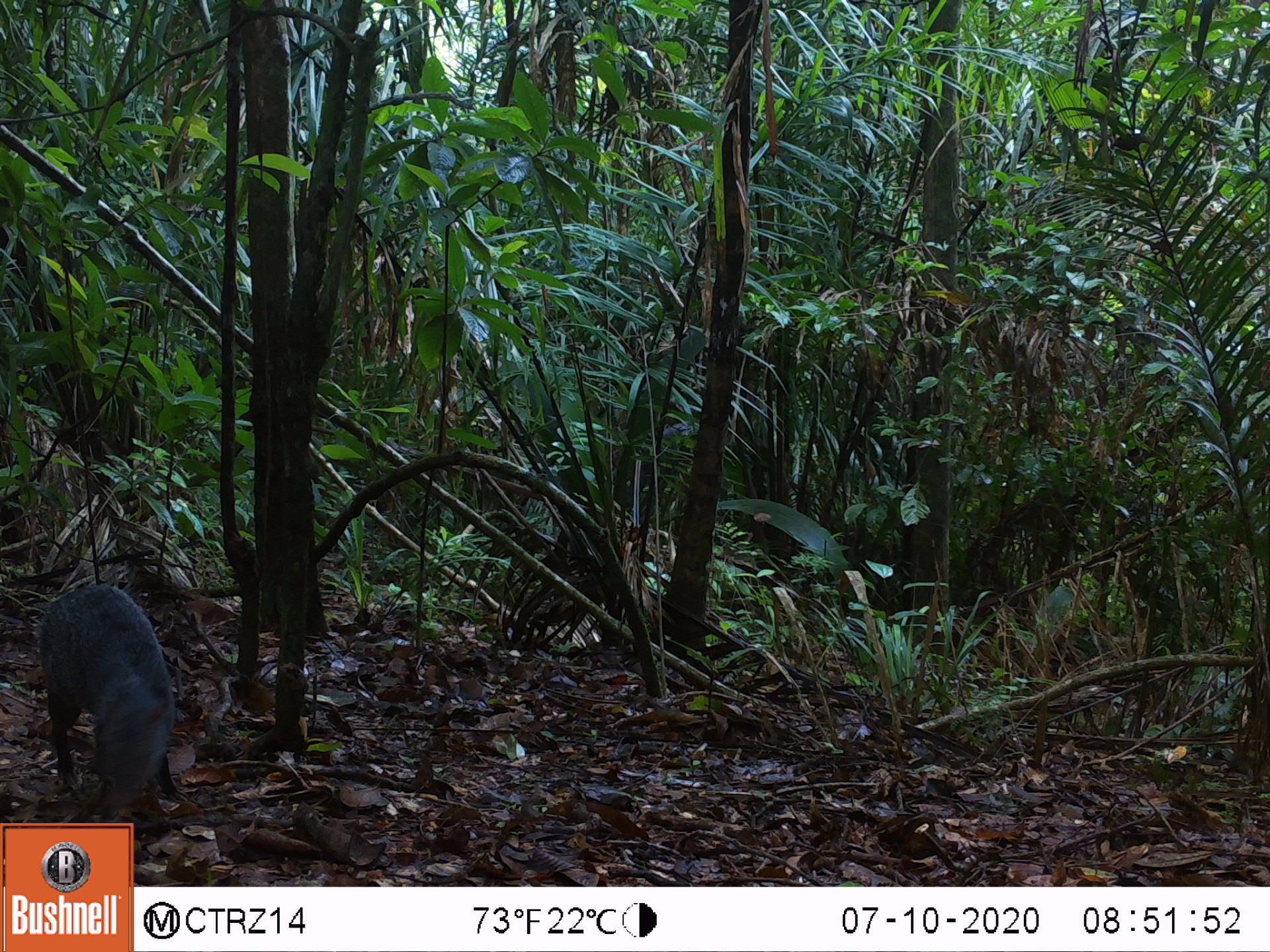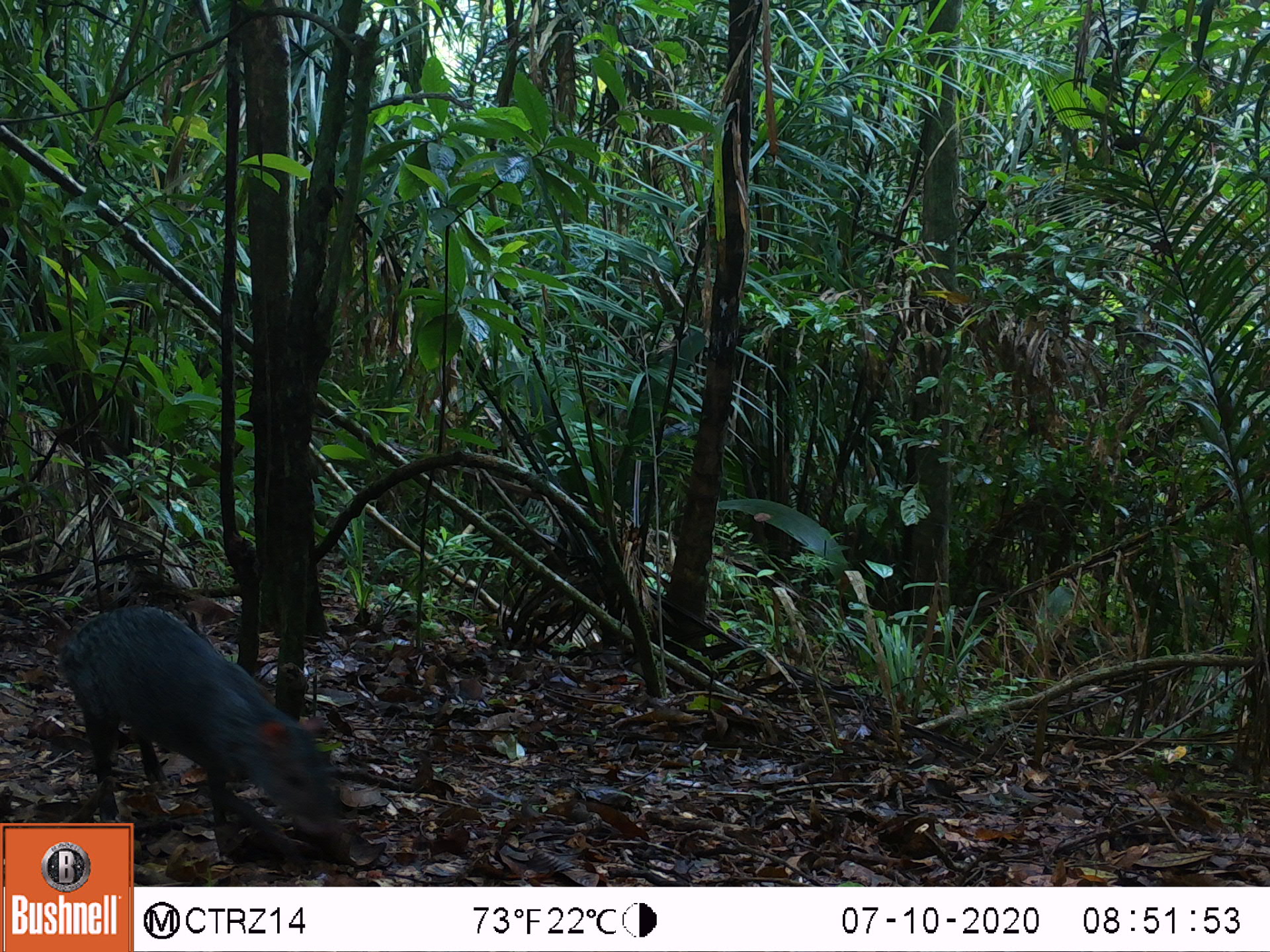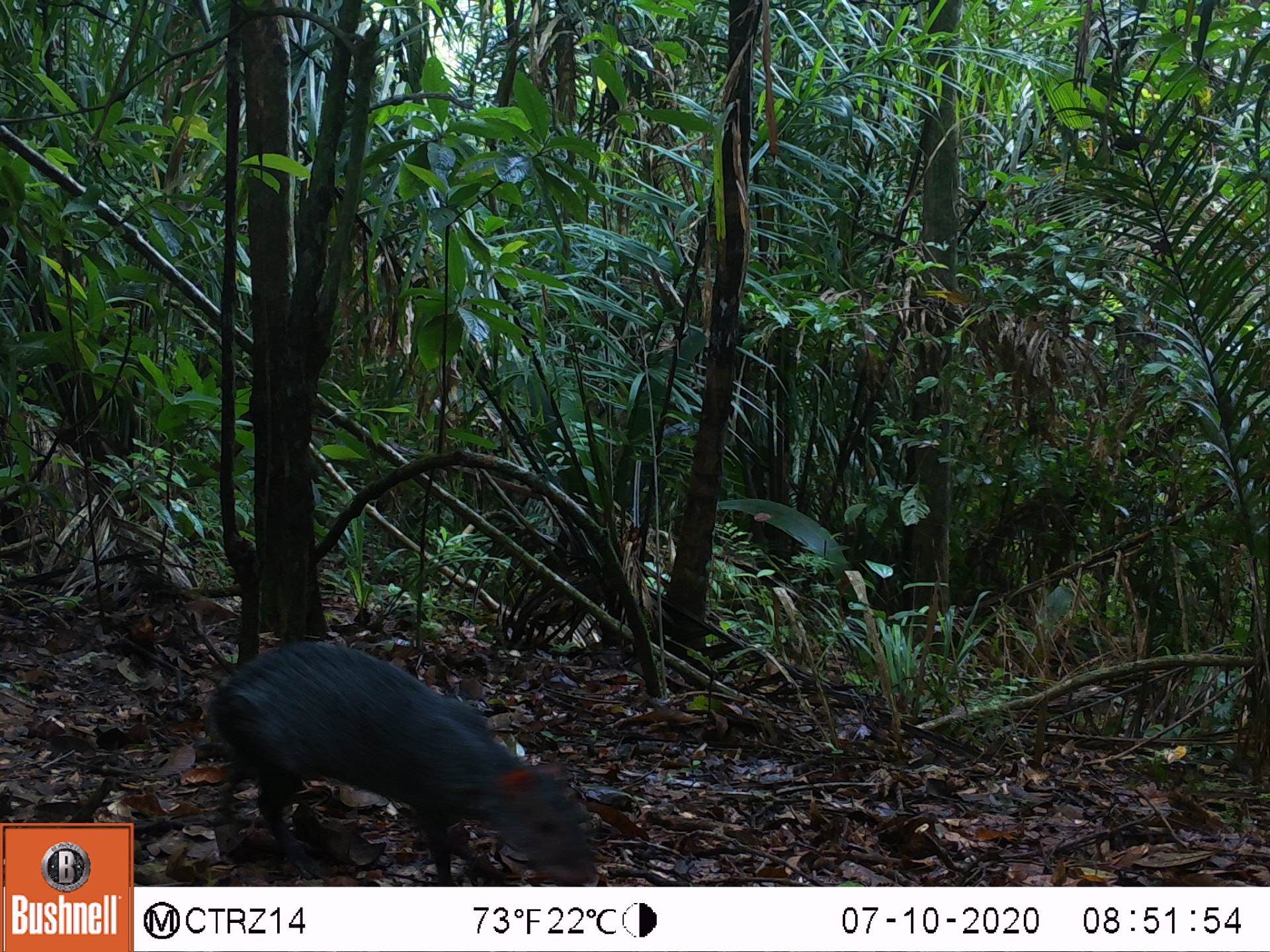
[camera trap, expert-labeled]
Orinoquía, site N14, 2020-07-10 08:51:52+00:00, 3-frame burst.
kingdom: Animalia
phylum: Chordata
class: Mammalia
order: Rodentia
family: Dasyproctidae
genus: Dasyprocta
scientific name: Dasyprocta fuliginosa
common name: black agouti